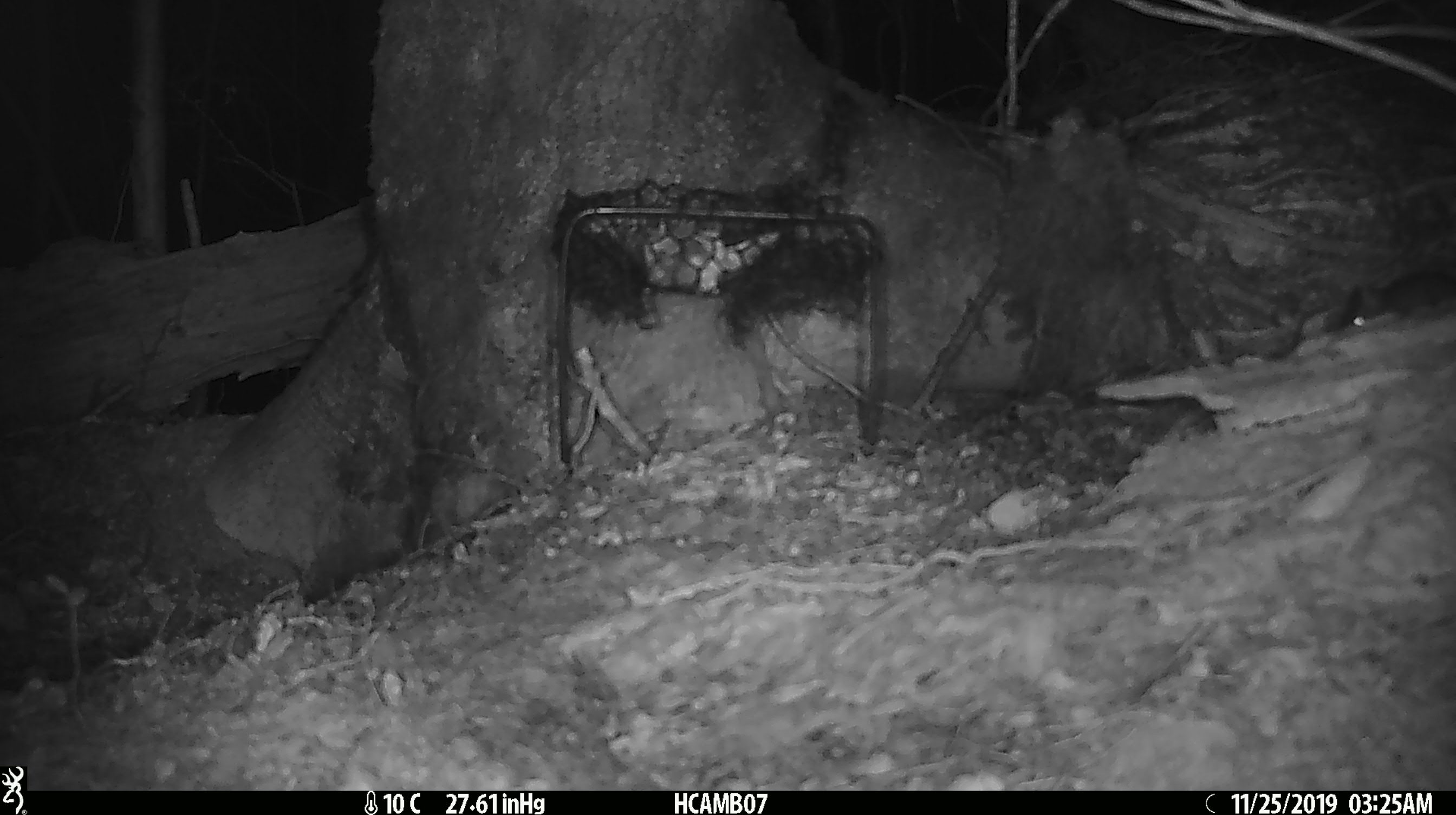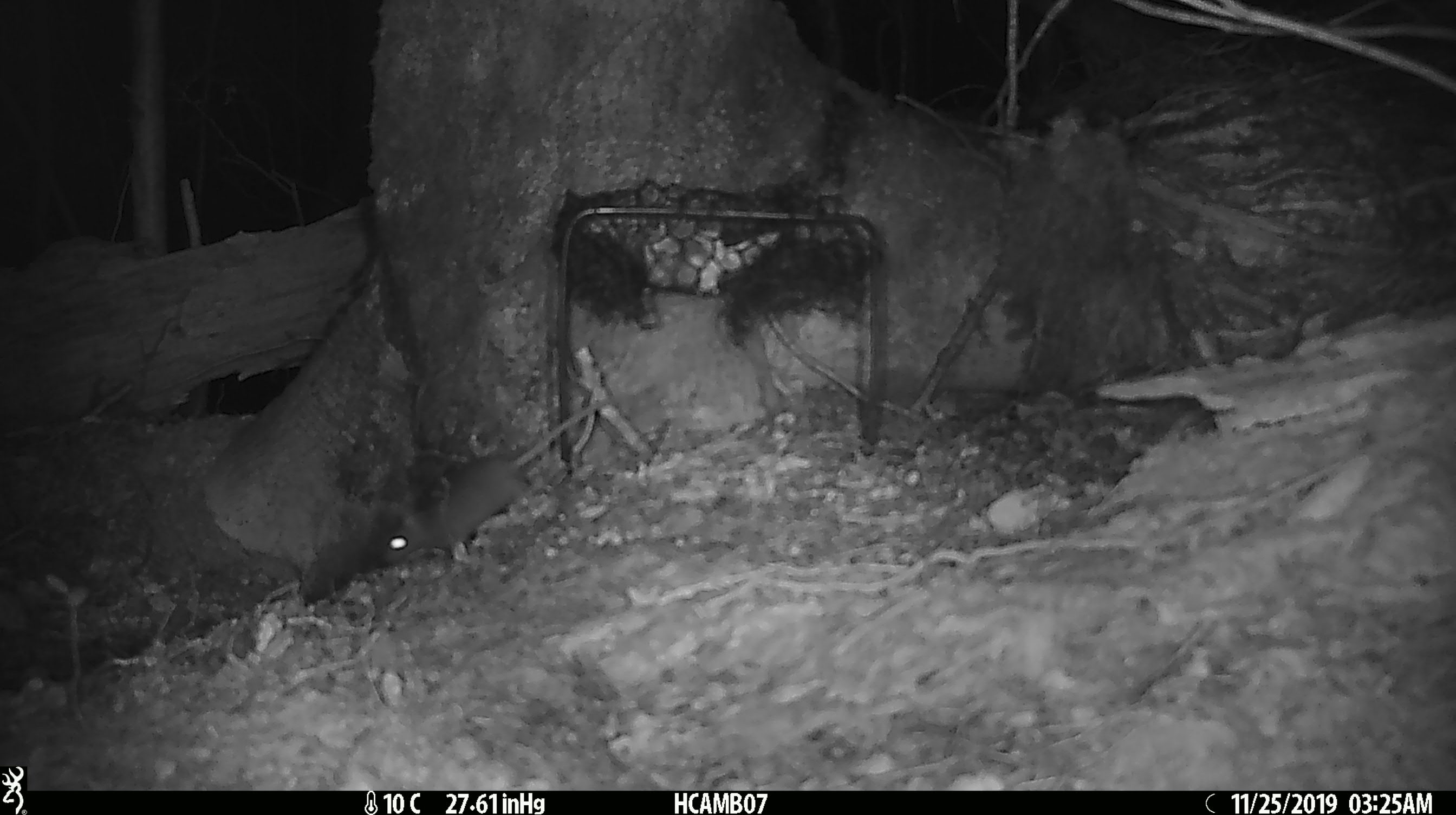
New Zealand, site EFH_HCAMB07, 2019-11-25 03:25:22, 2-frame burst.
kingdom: Animalia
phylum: Chordata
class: Mammalia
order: Rodentia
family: Muridae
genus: Mus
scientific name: Mus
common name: mouse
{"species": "mouse (Mus)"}